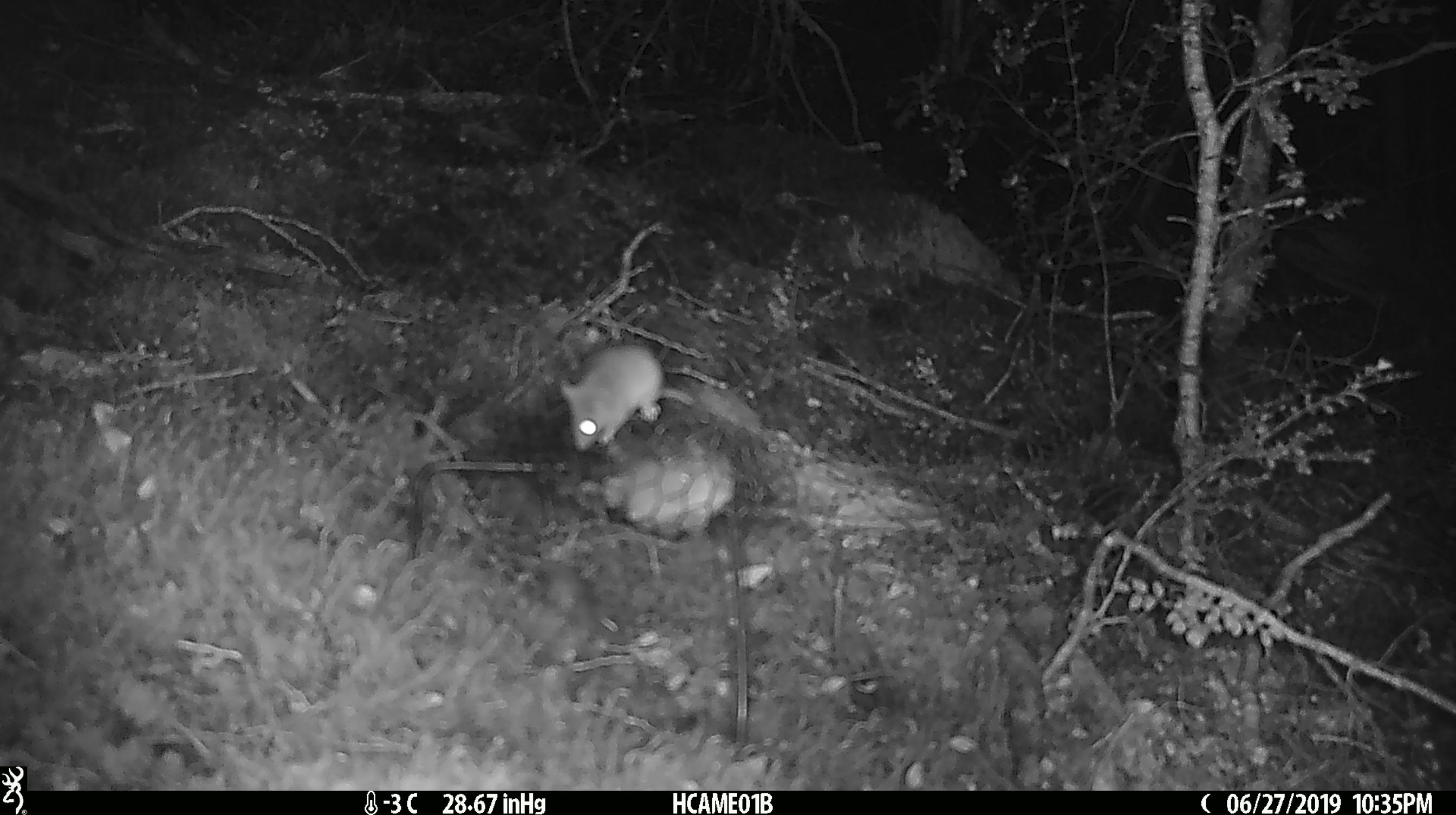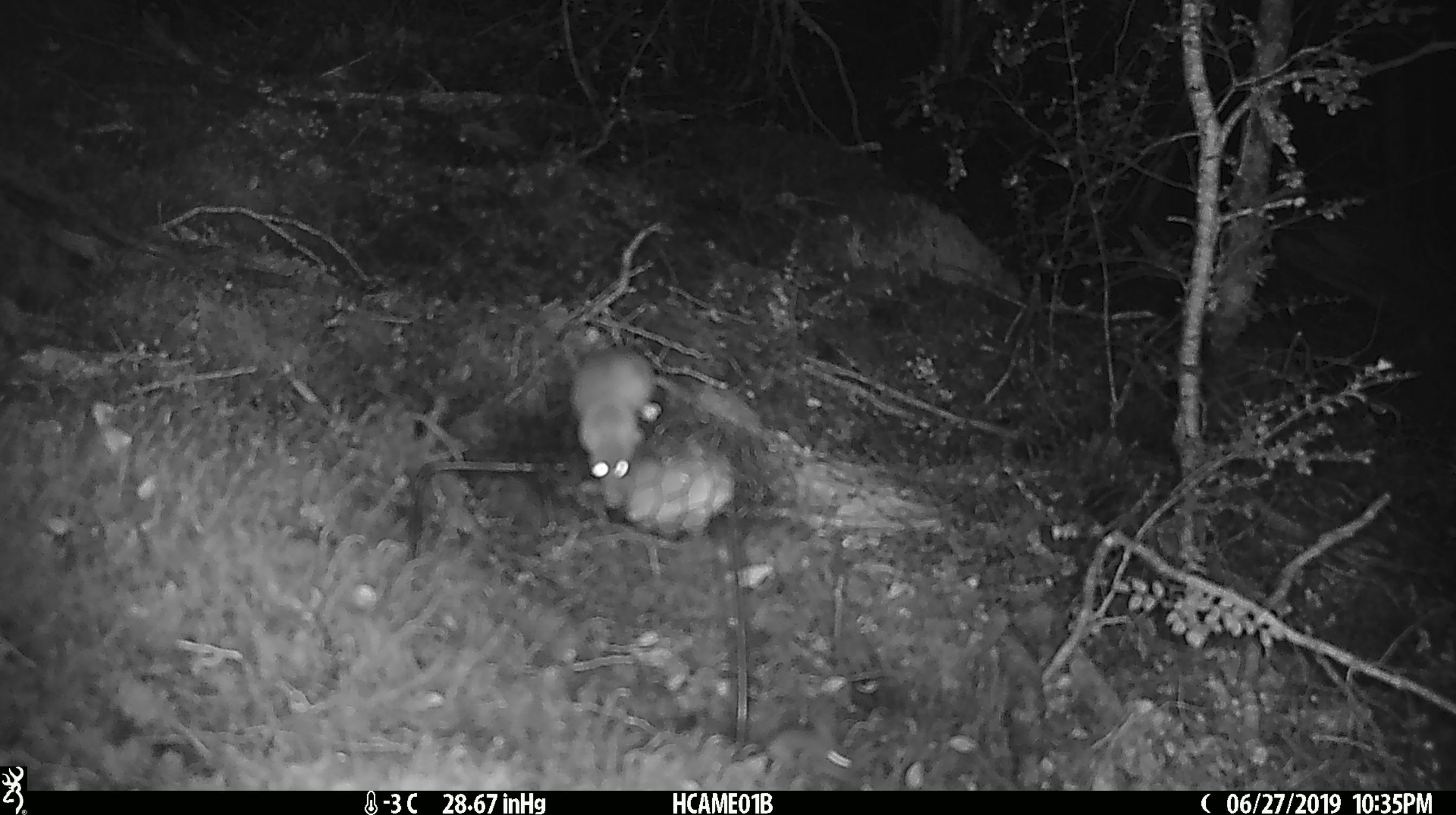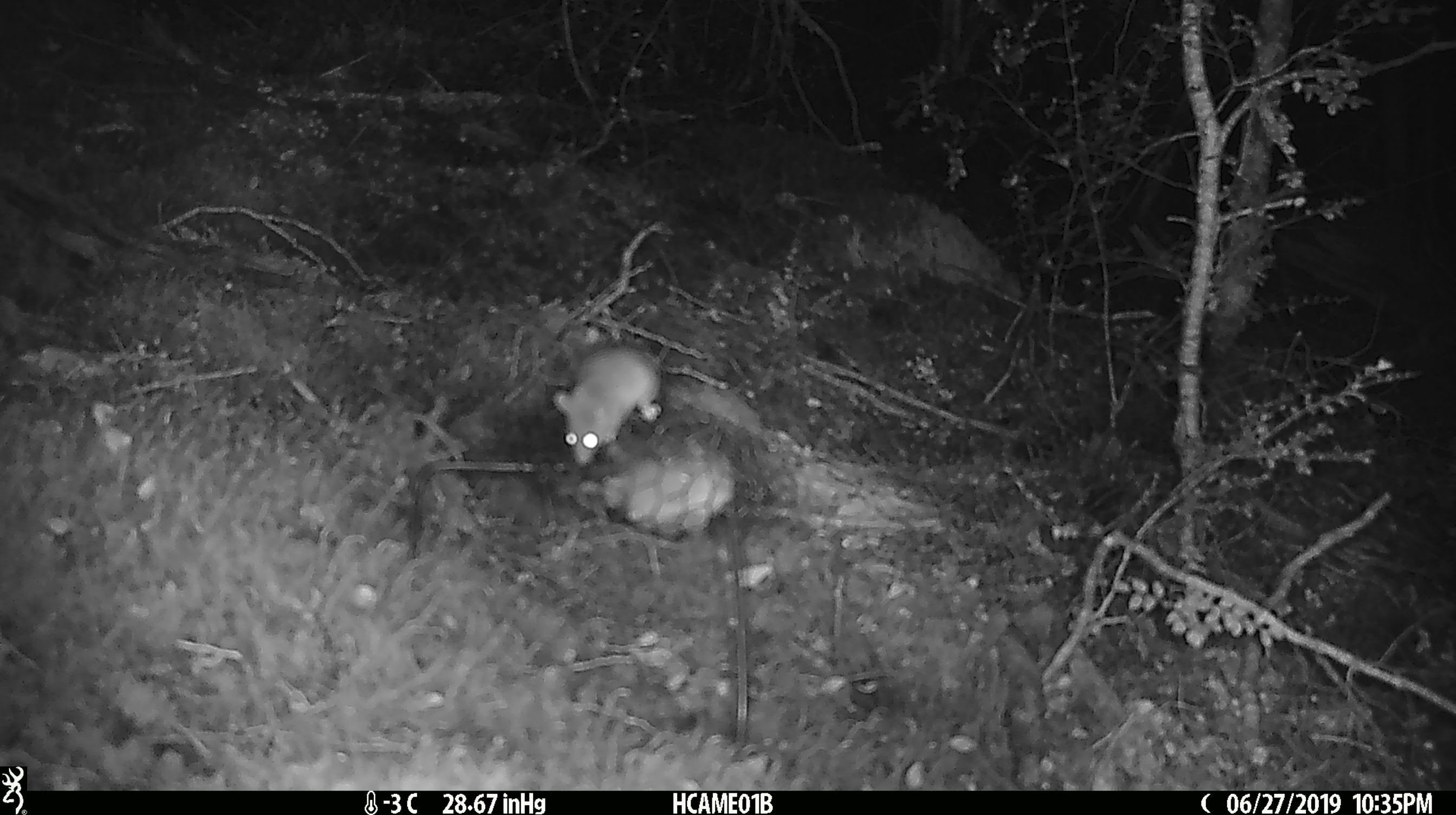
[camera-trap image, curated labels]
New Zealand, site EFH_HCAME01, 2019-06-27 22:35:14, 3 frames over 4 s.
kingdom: Animalia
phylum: Chordata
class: Mammalia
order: Rodentia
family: Muridae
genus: Mus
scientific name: Mus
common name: mouse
Mouse (Mus).